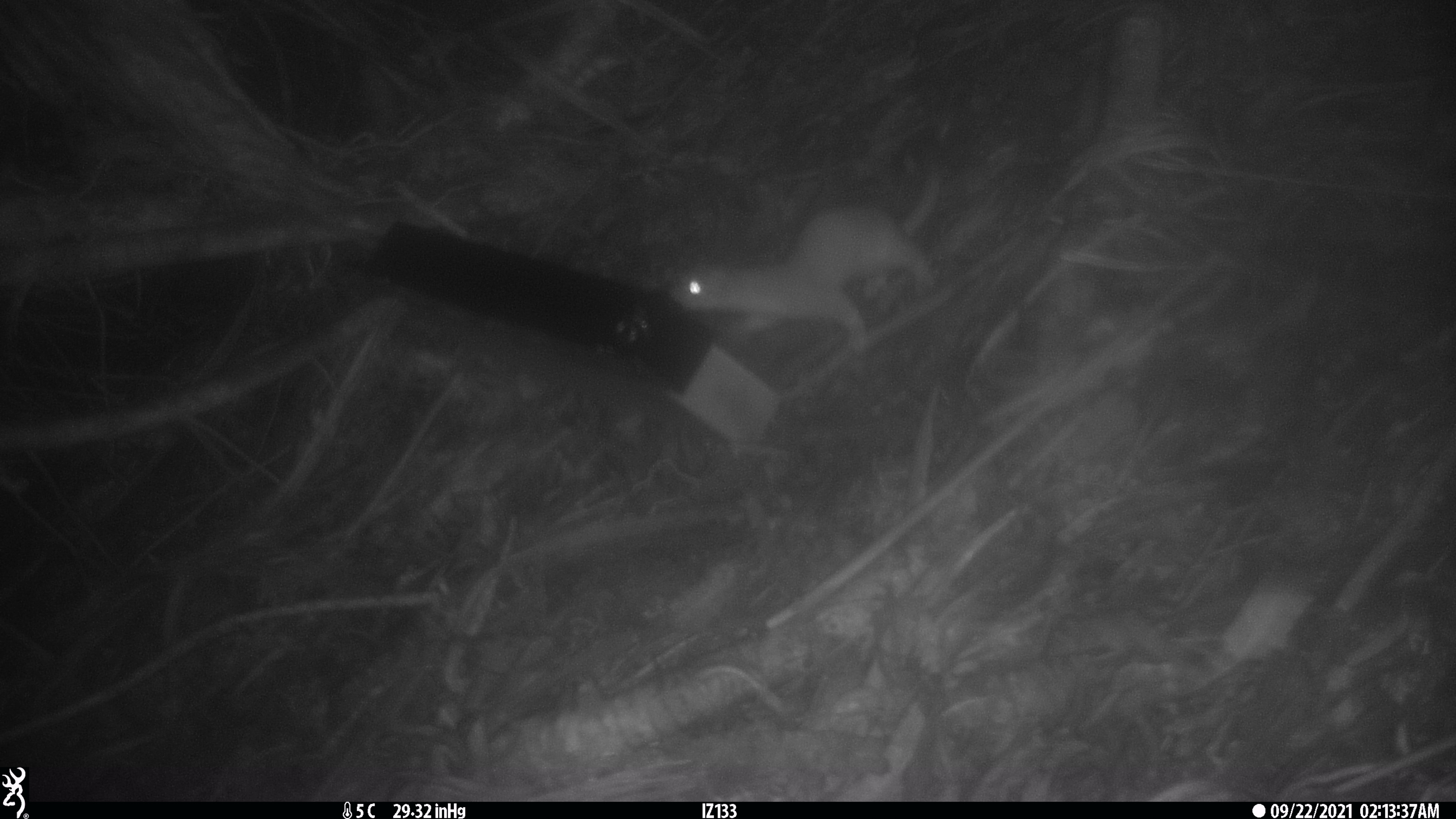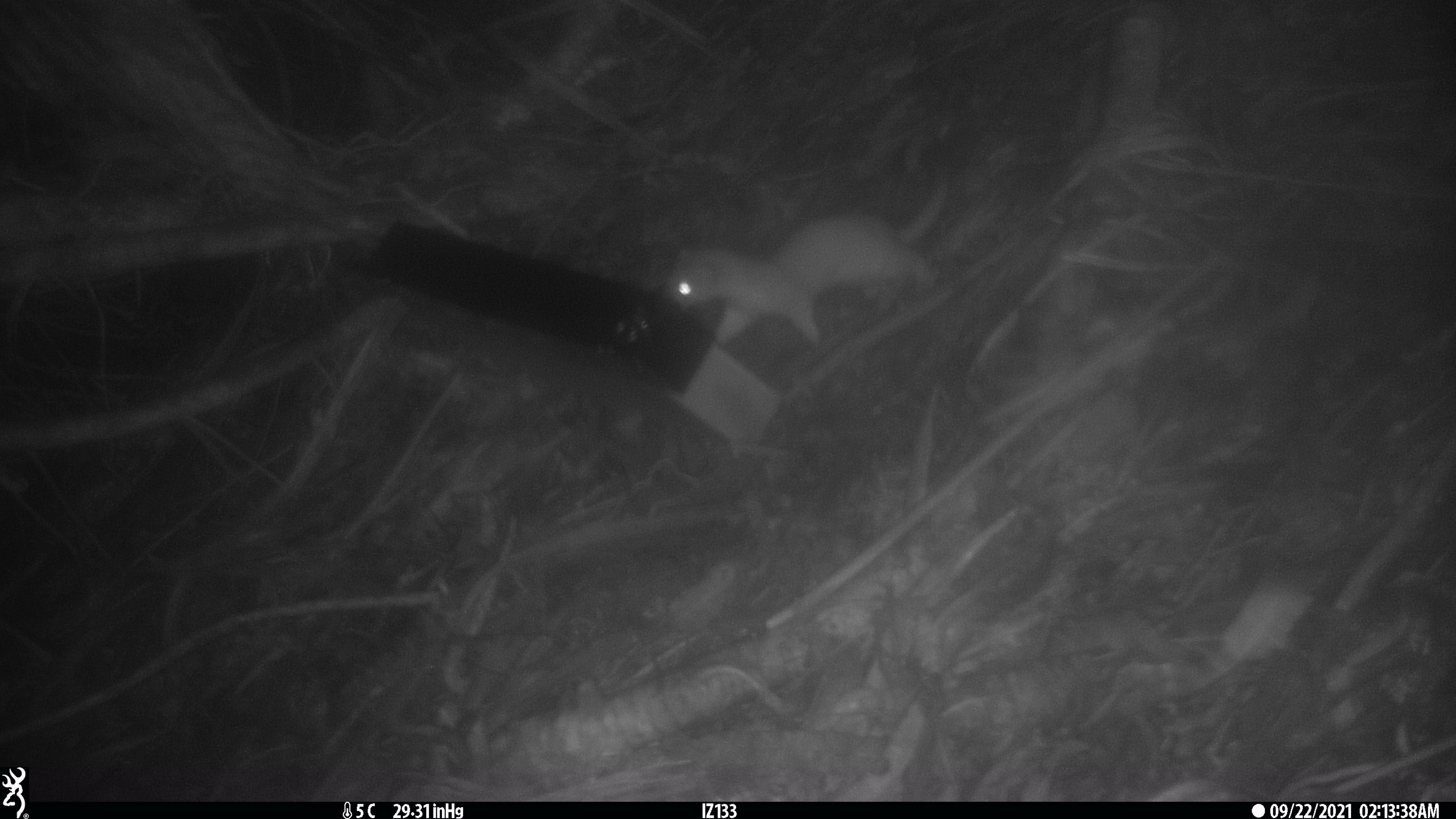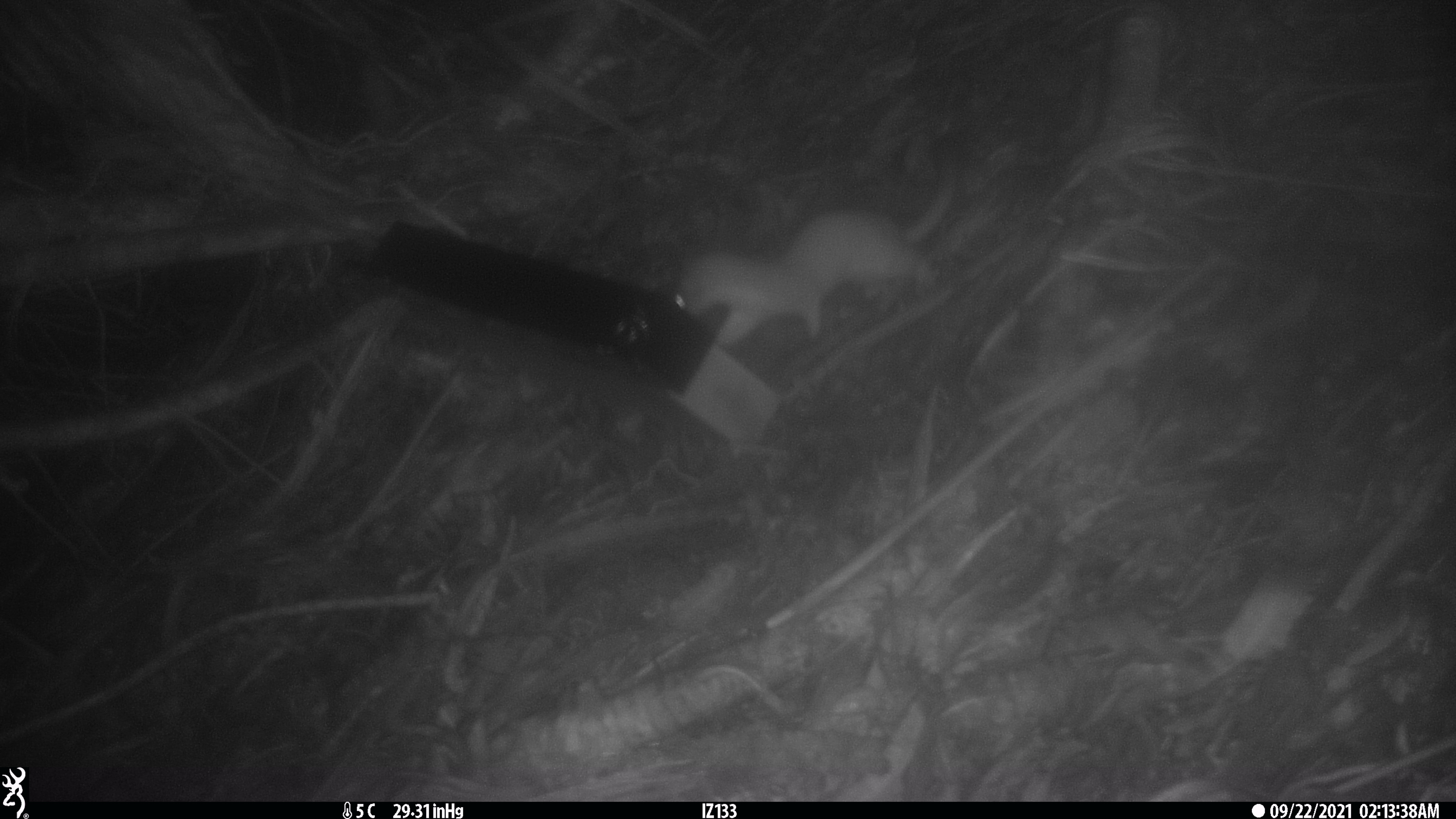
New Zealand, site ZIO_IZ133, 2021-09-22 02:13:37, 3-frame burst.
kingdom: Animalia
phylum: Chordata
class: Mammalia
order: Carnivora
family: Mustelidae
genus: Mustela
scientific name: Mustela erminea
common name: stoat